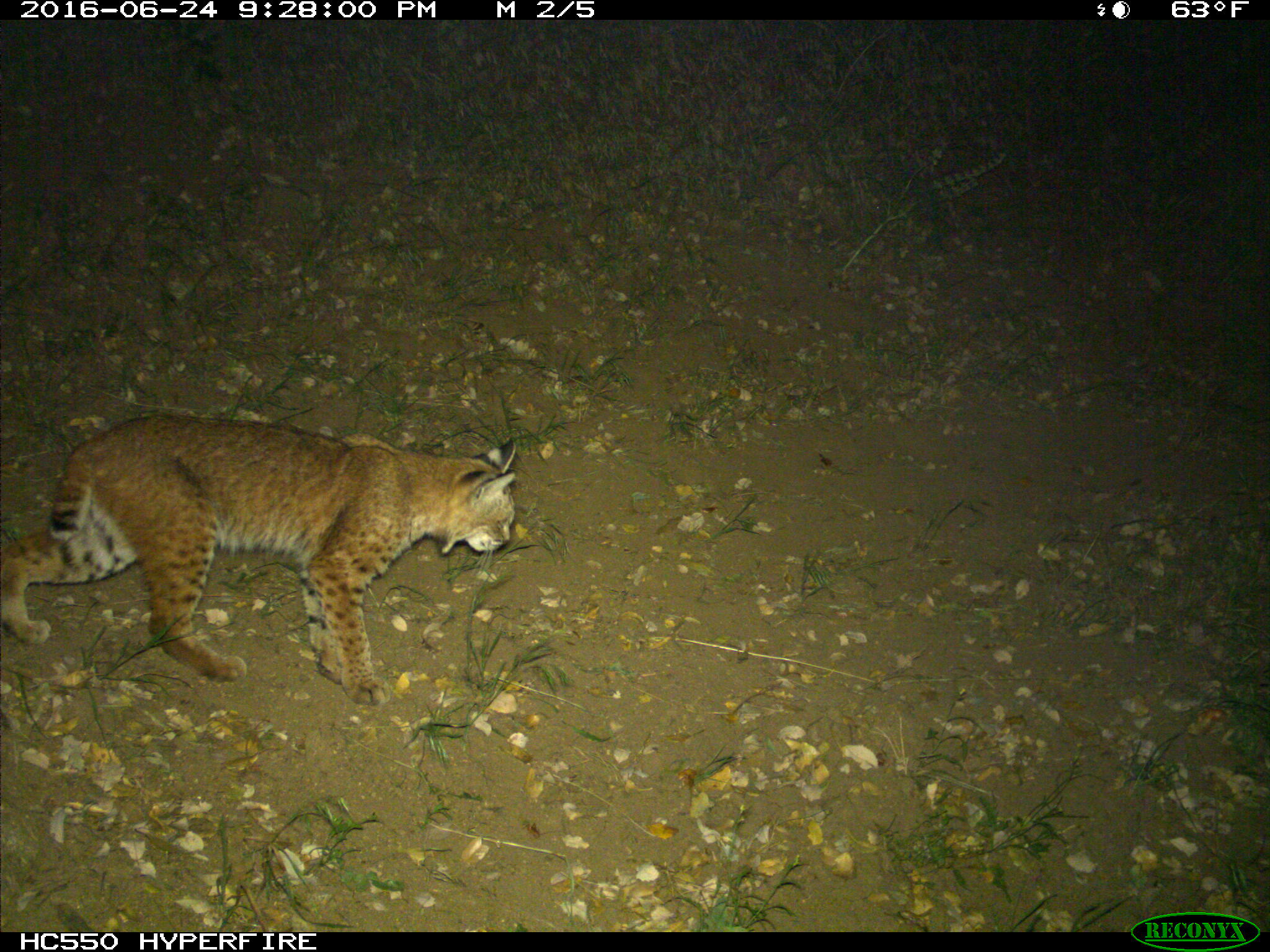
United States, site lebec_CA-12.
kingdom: Animalia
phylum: Chordata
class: Mammalia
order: Carnivora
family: Felidae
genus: Lynx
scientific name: Lynx rufus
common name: bobcat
Lynx rufus (bobcat).